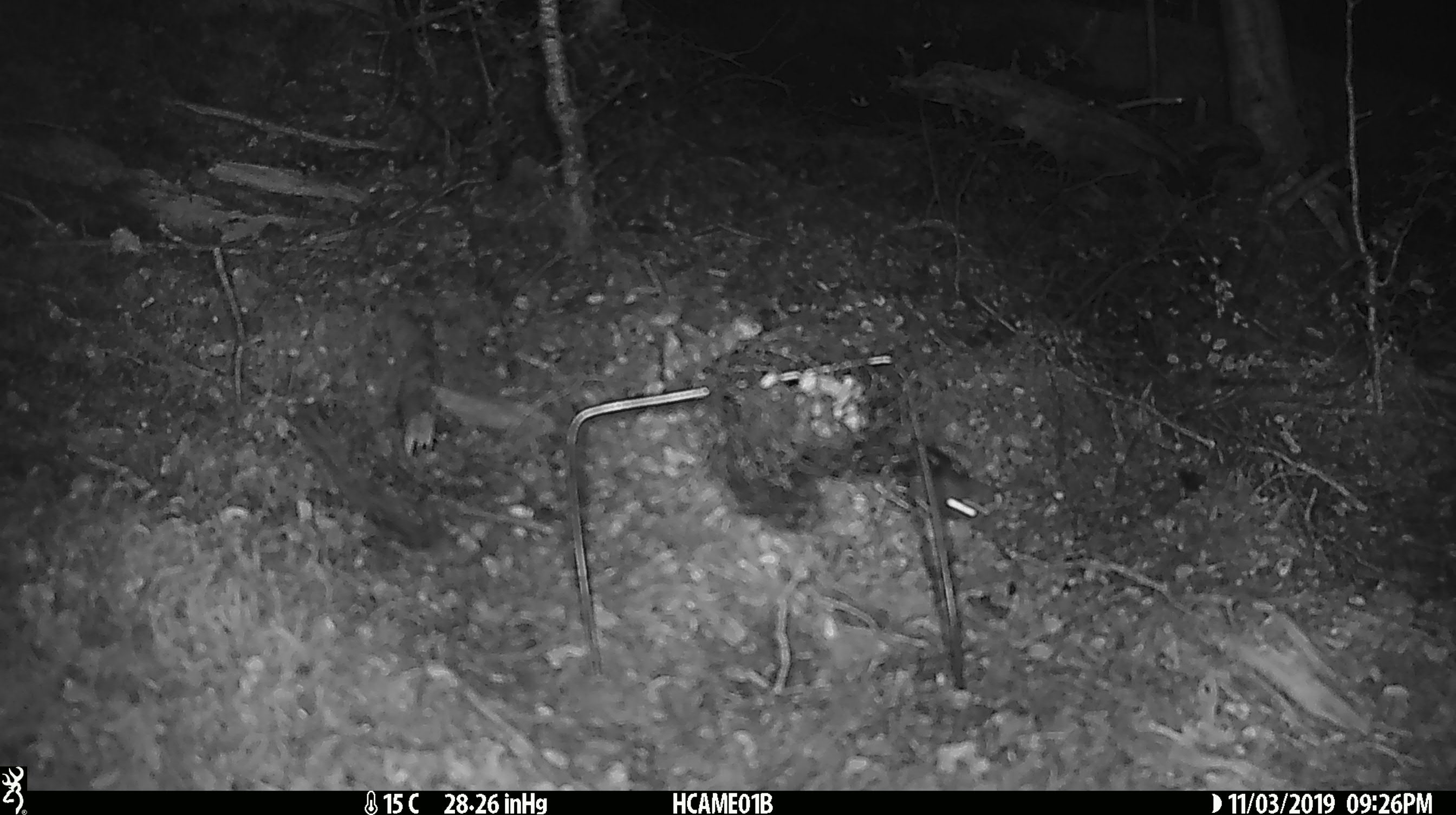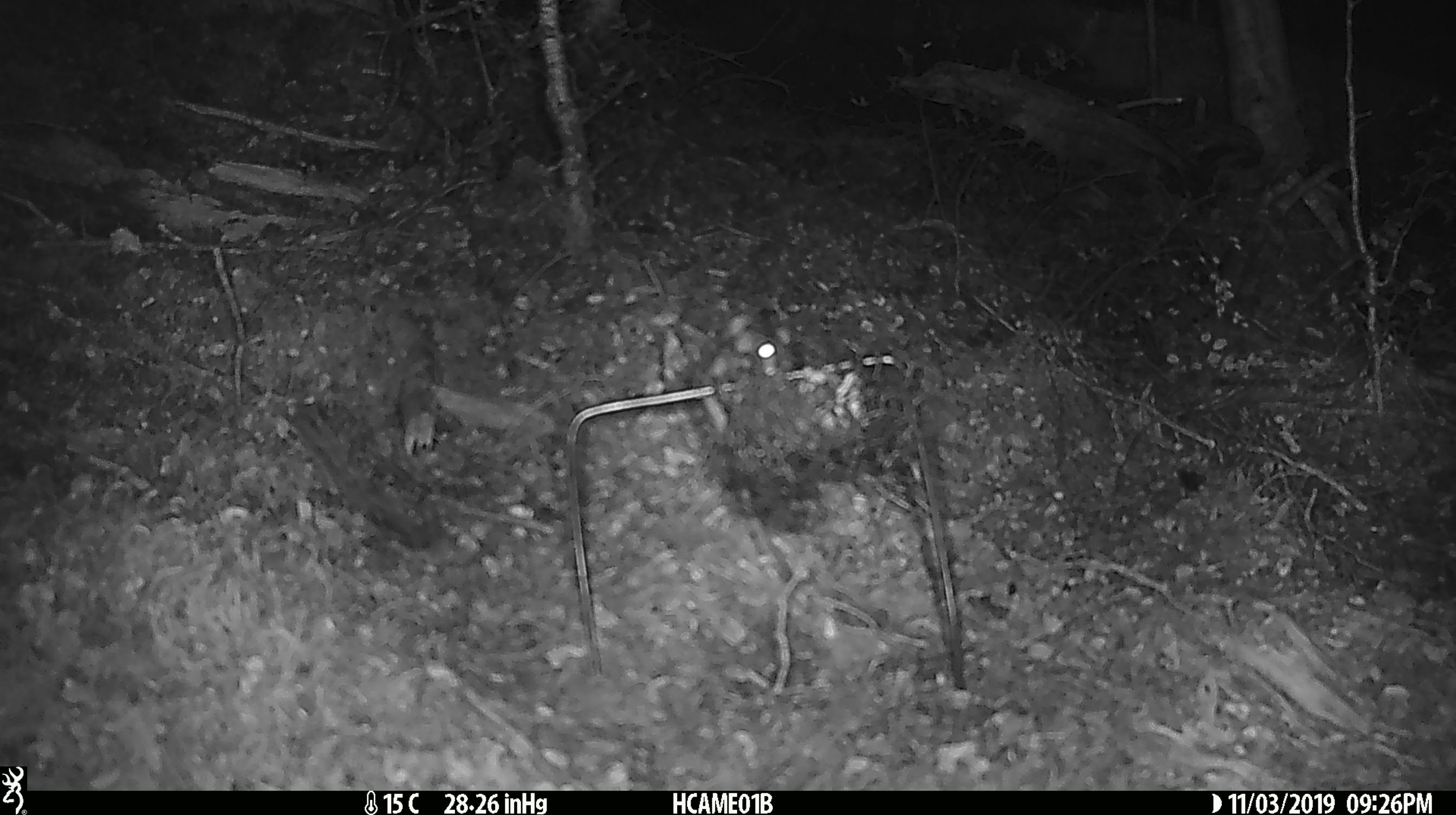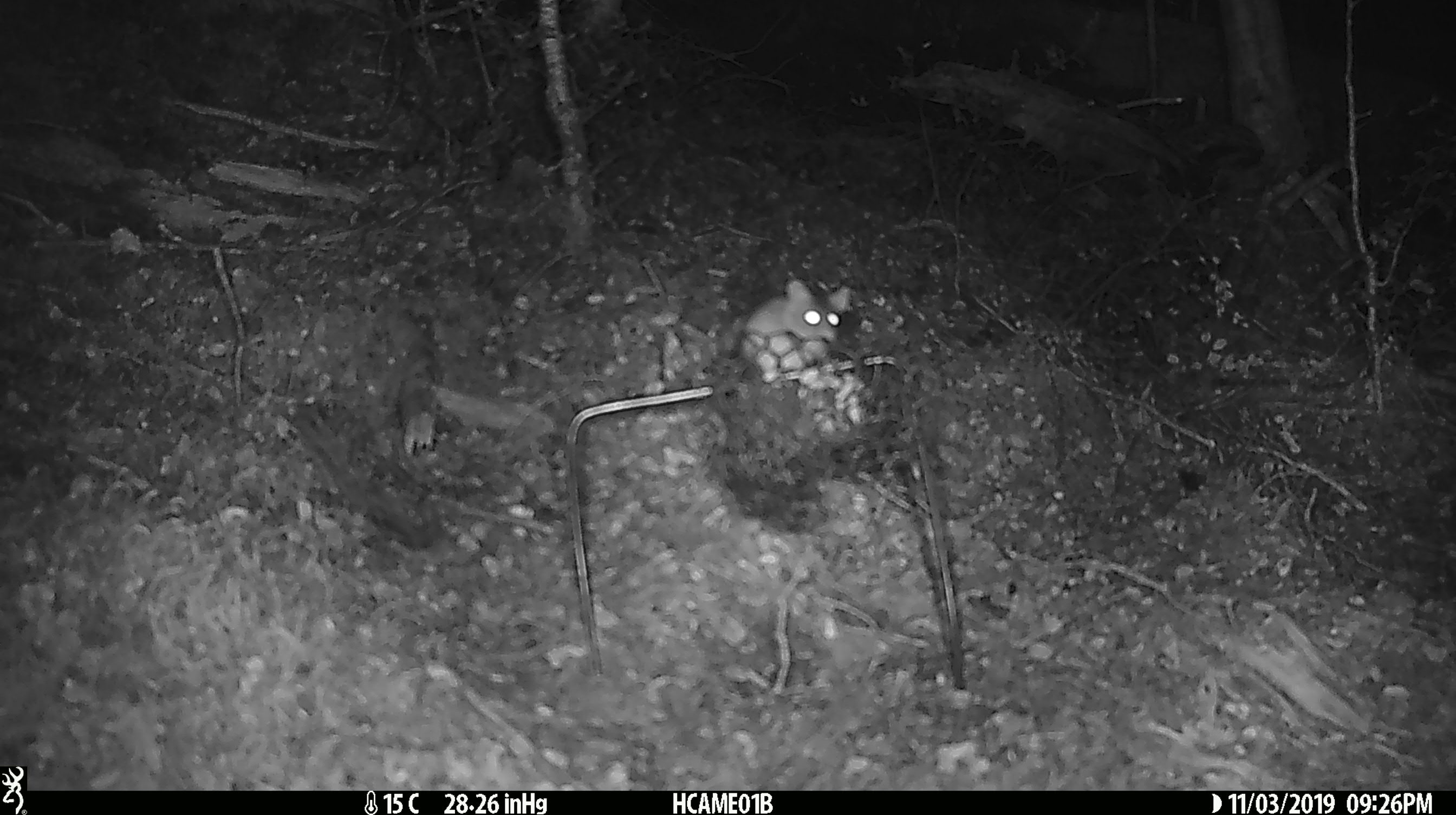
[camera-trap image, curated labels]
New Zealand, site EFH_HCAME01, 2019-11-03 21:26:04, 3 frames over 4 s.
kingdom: Animalia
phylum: Chordata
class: Mammalia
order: Rodentia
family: Muridae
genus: Mus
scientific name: Mus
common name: mouse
Mouse (Mus).